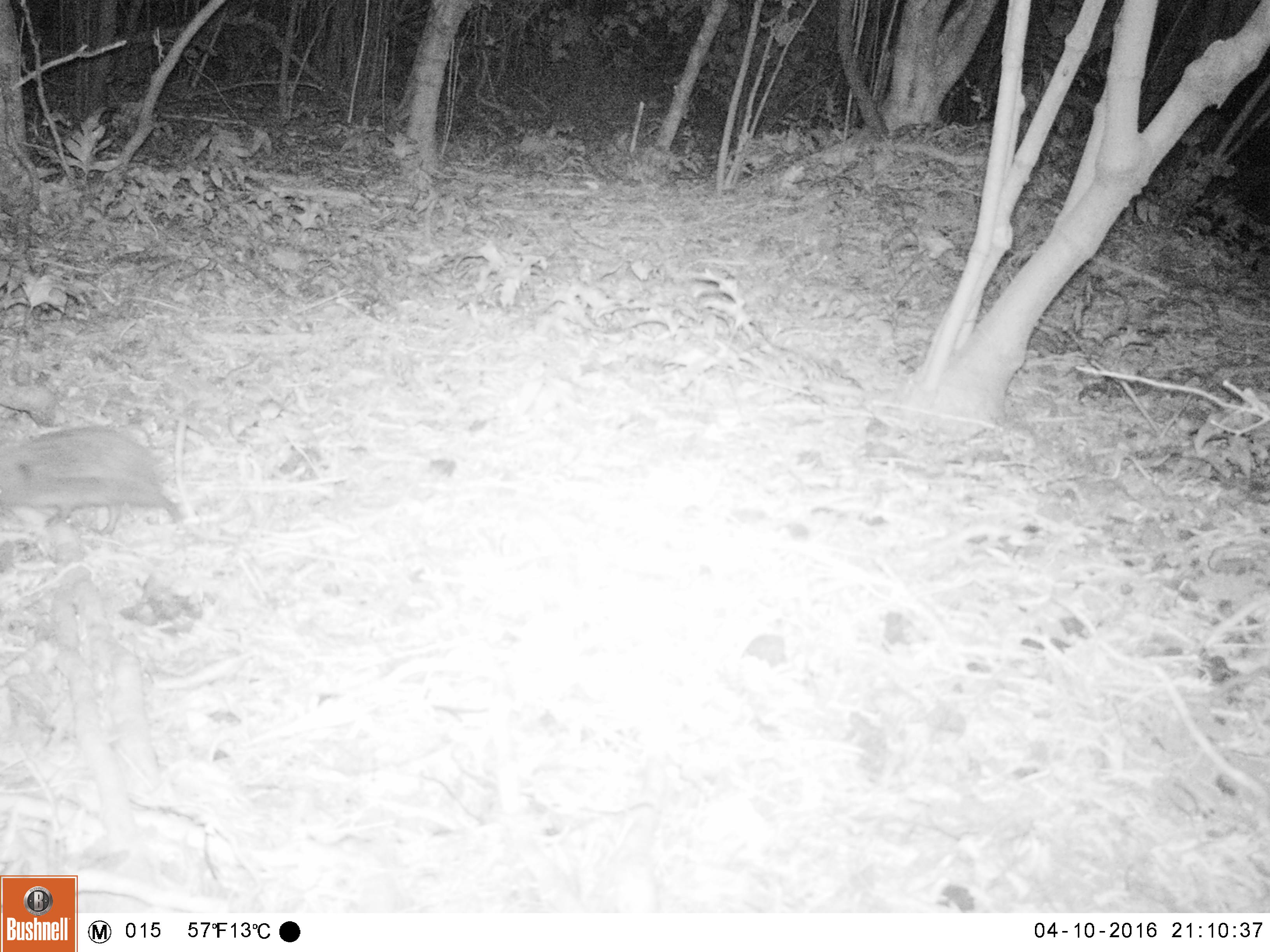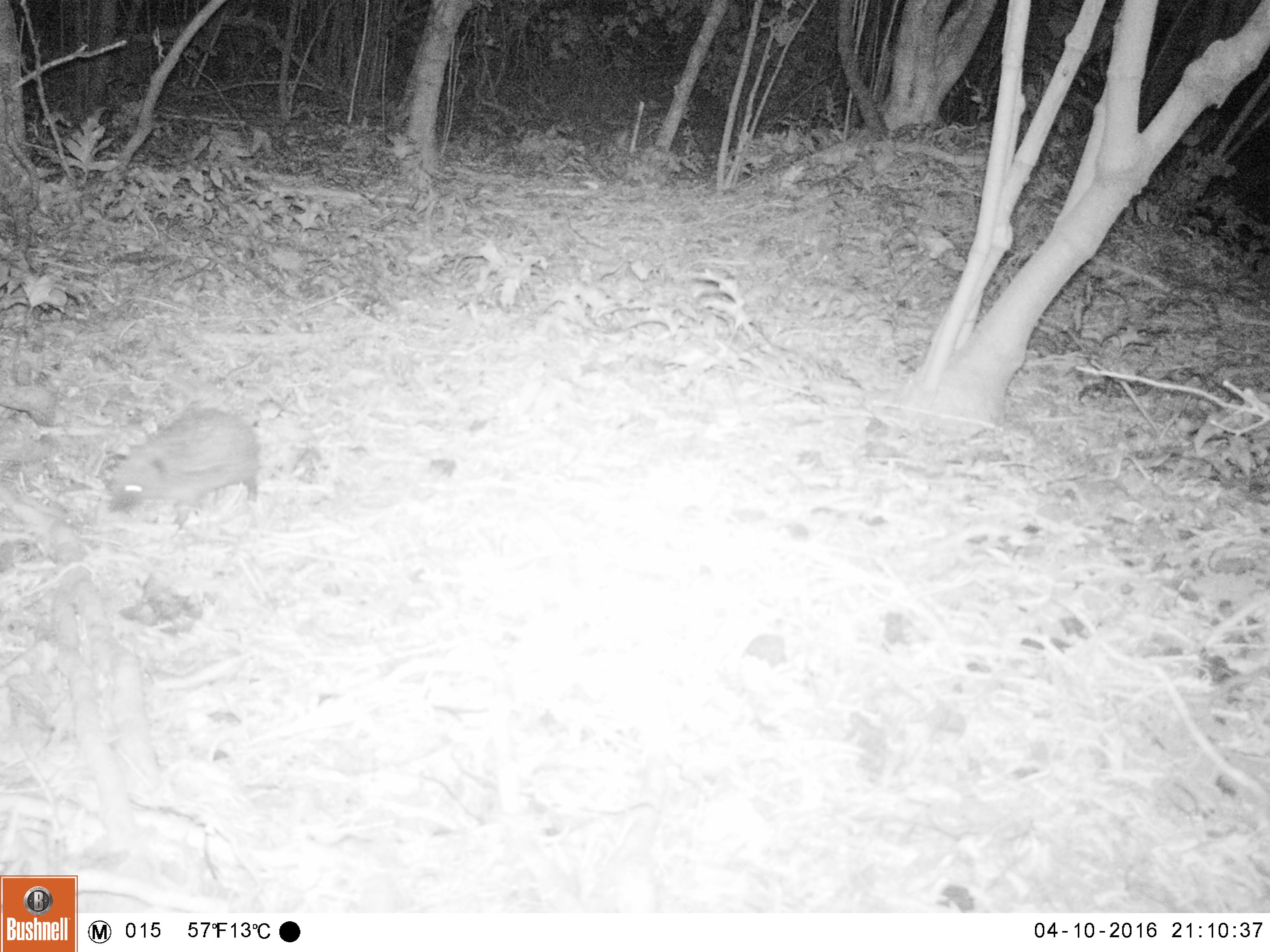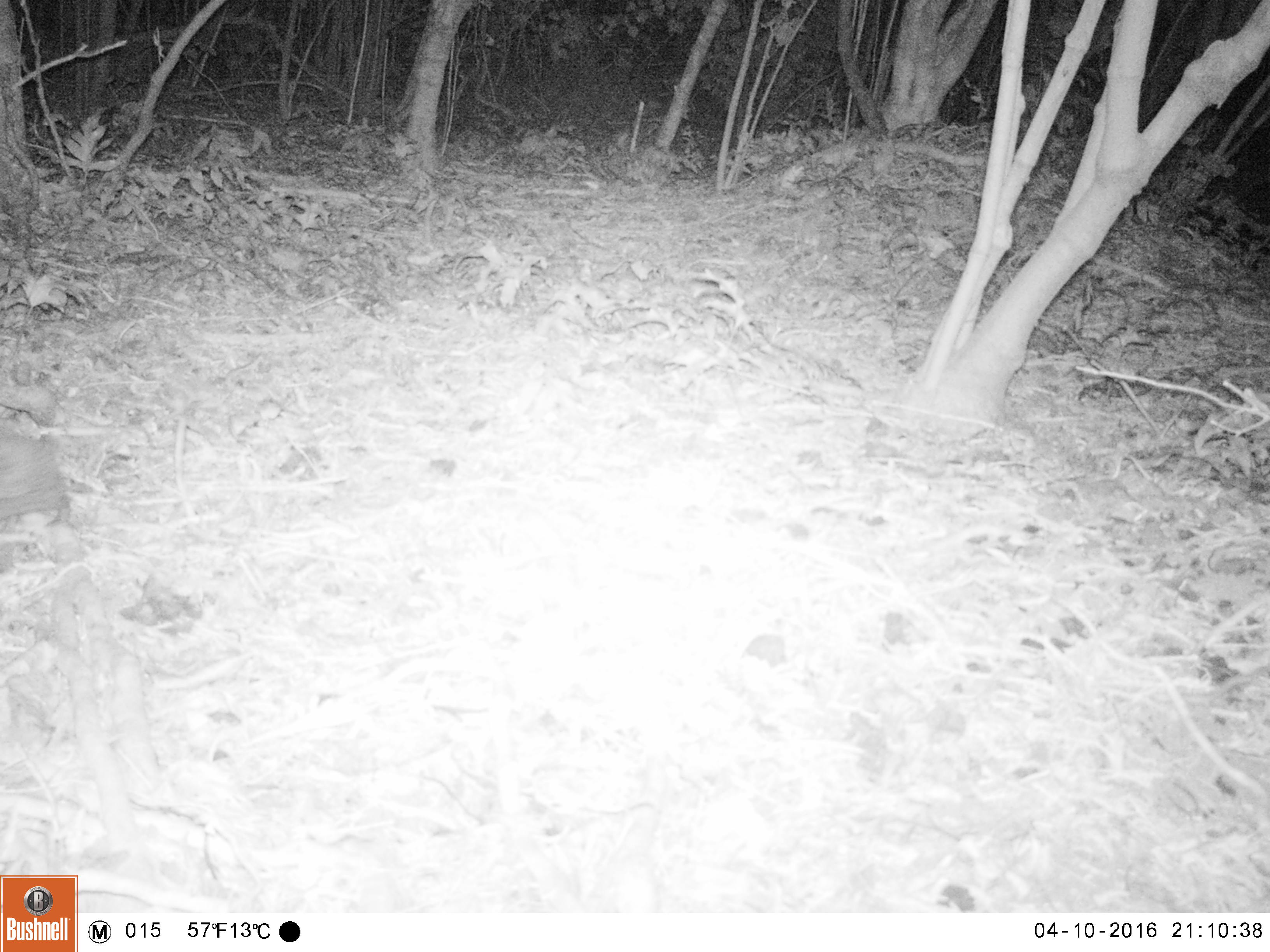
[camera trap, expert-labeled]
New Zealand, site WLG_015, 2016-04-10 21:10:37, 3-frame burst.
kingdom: Animalia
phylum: Chordata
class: Mammalia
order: Eulipotyphla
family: Erinaceidae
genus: Erinaceus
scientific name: Erinaceus europaeus europaeus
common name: european hedgehog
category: hedgehog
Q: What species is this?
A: Hedgehog (european hedgehog) (Erinaceus europaeus europaeus).